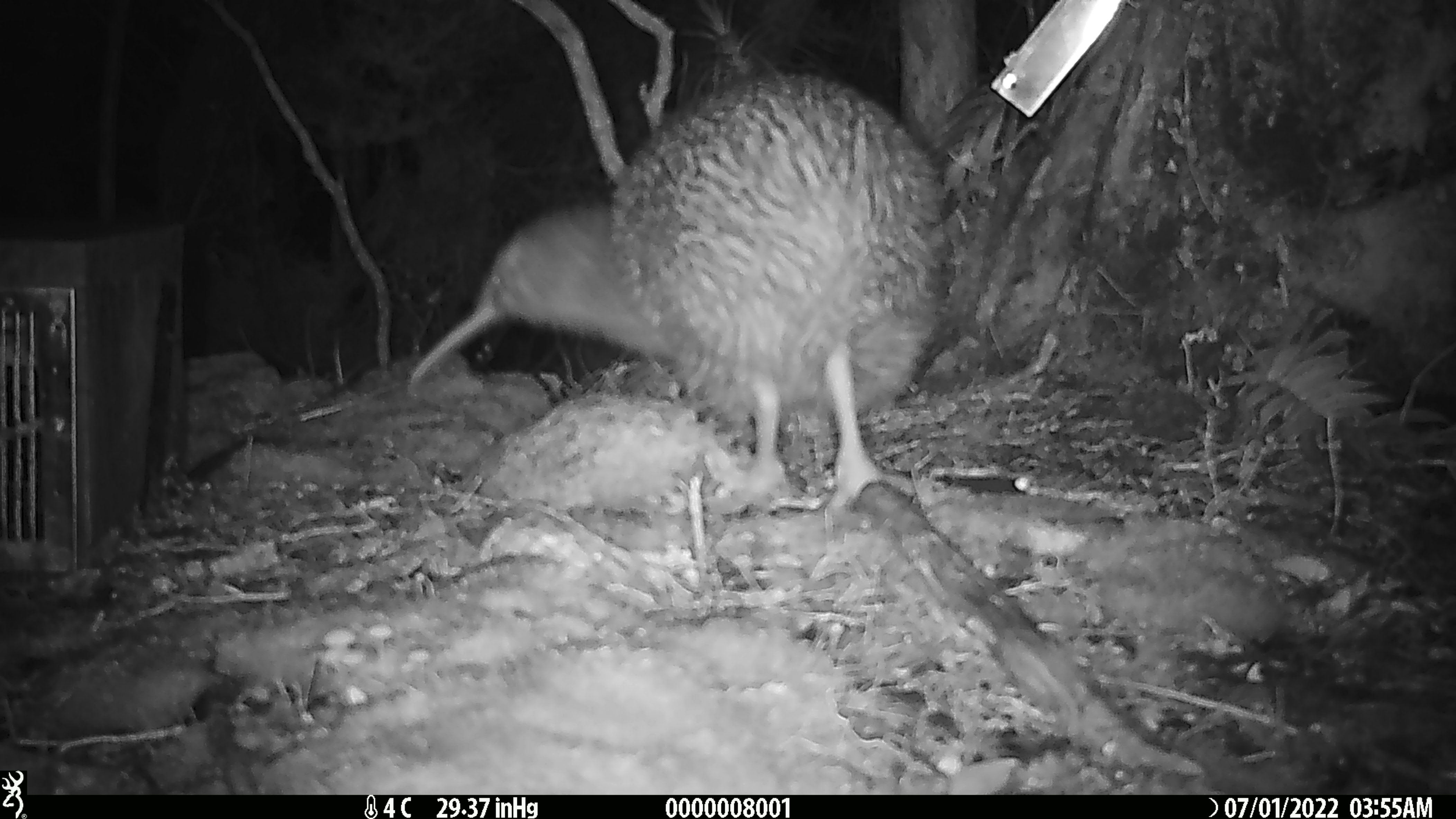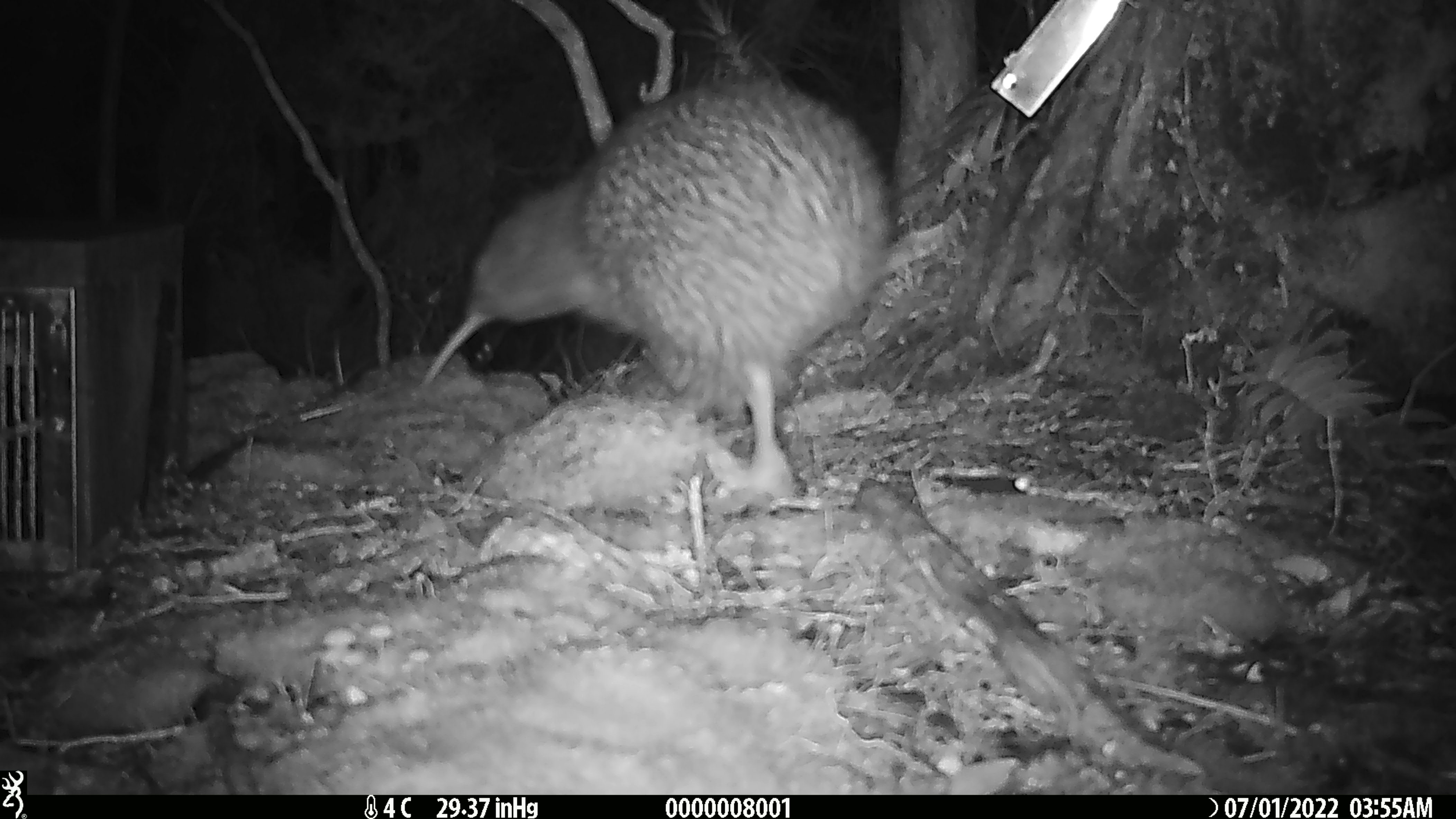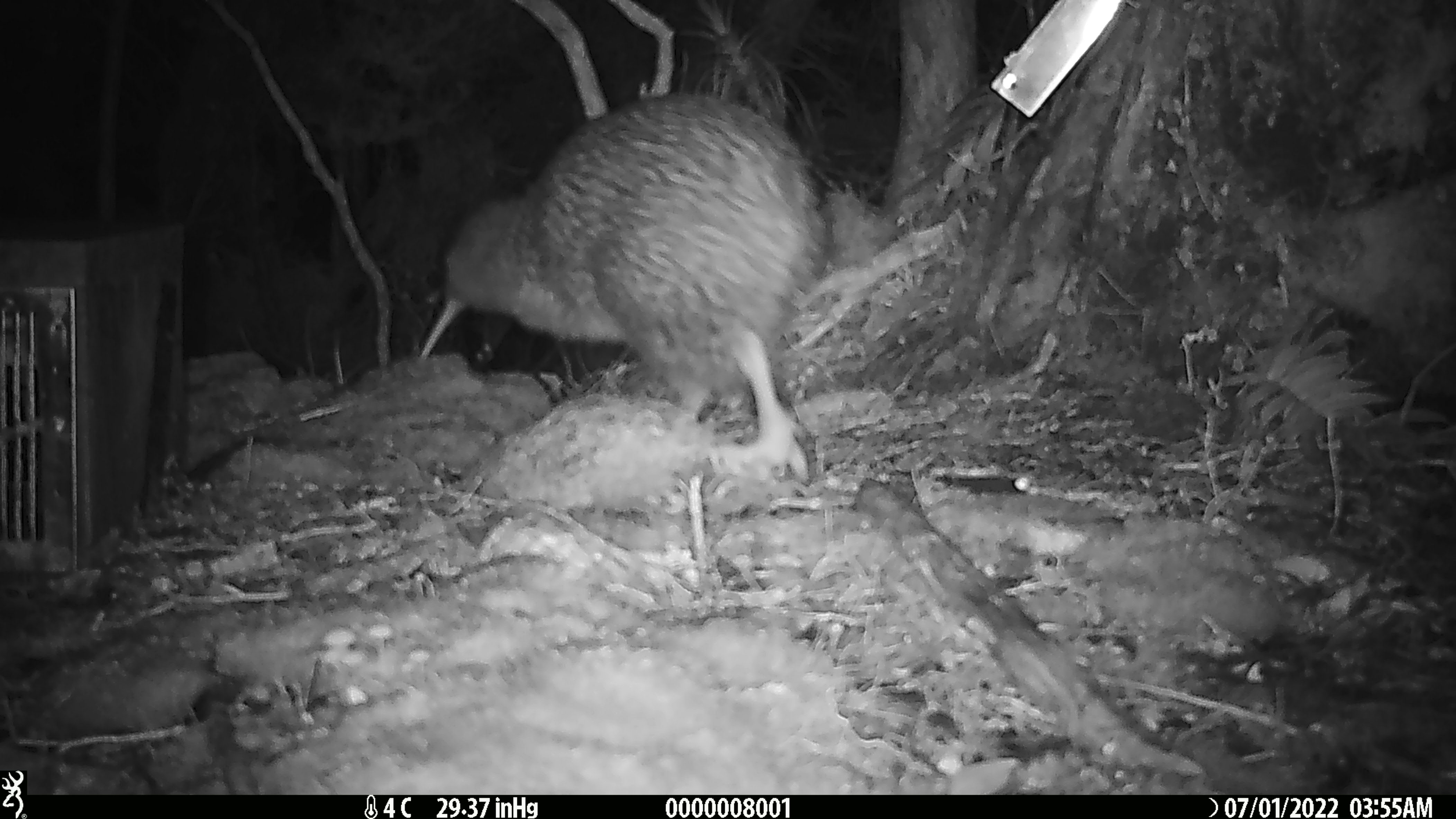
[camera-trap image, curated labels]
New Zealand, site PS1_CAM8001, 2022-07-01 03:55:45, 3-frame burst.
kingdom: Animalia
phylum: Chordata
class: Aves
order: Apterygiformes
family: Apterygidae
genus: Apteryx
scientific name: Apteryx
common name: kiwi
Kiwi (Apteryx).